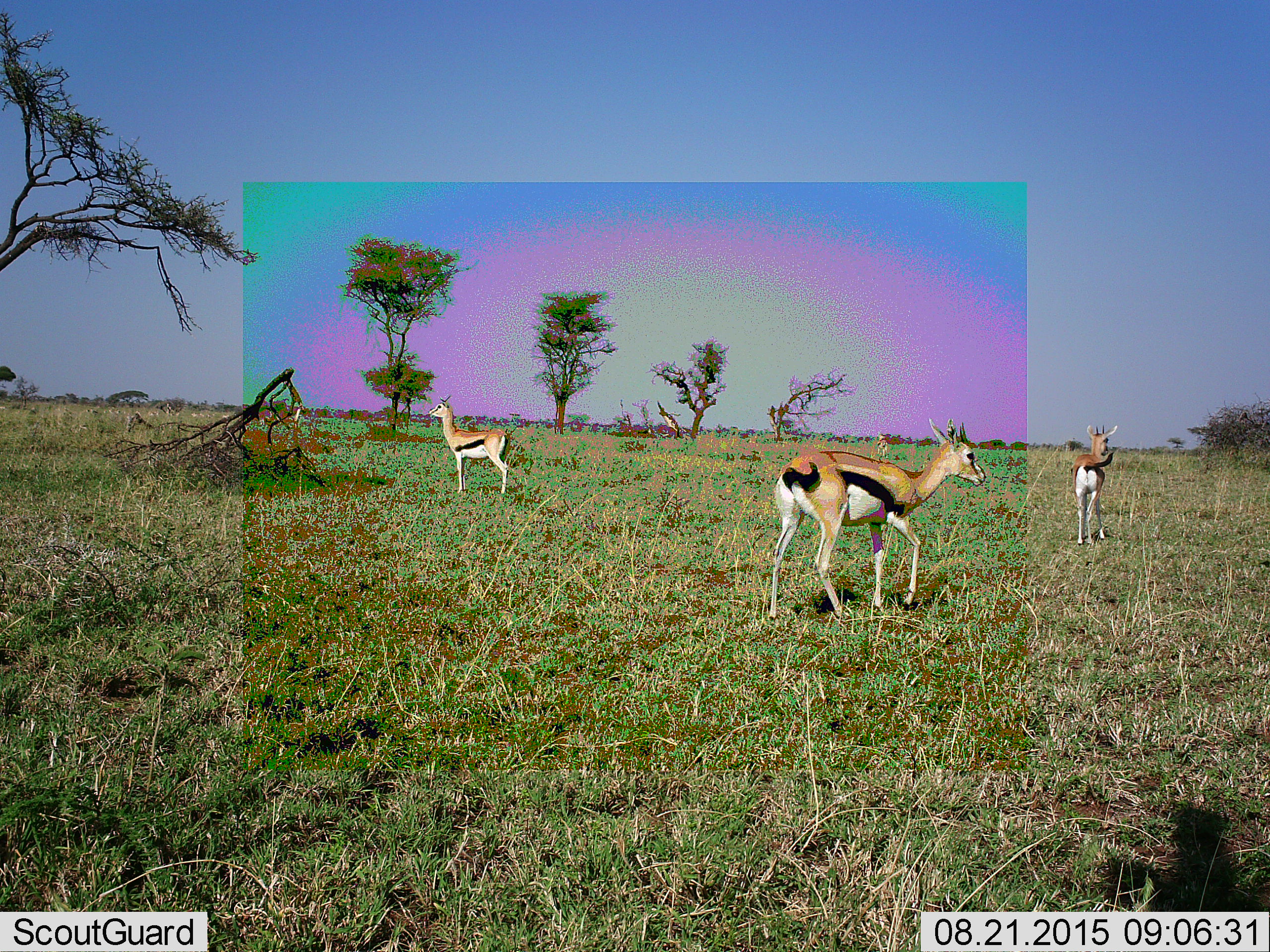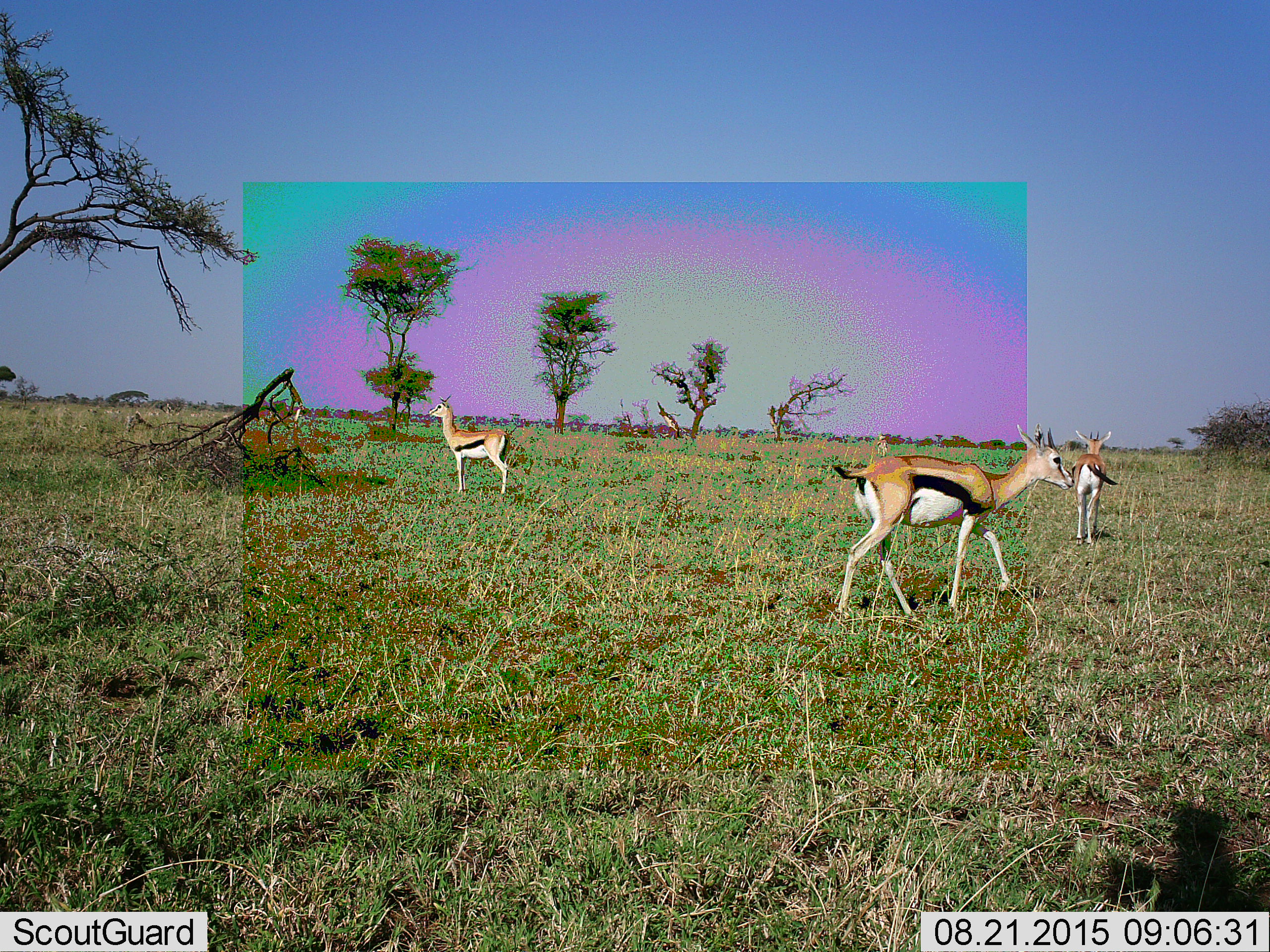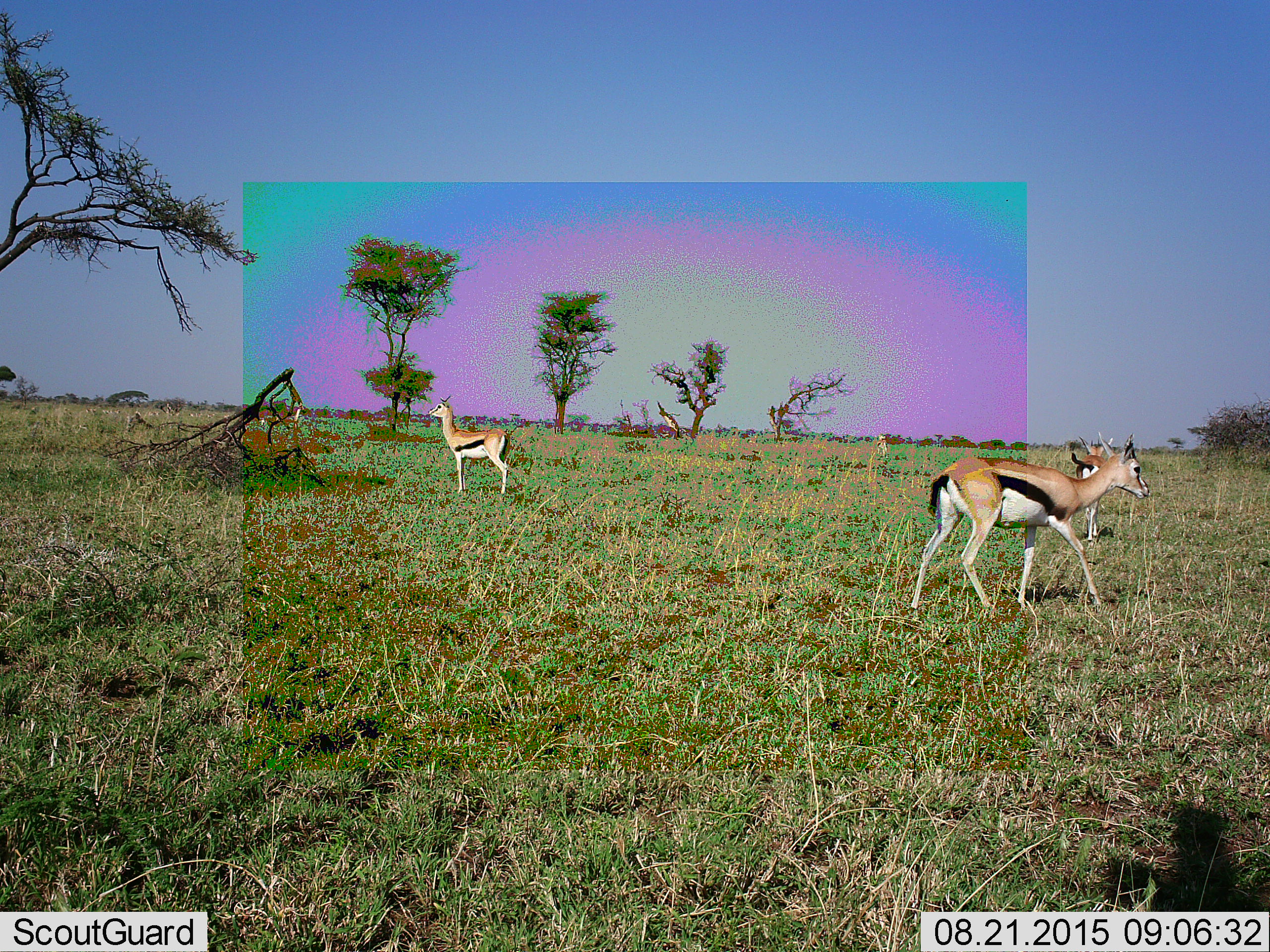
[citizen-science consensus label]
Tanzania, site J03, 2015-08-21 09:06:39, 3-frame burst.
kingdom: Animalia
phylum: Chordata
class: Mammalia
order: Artiodactyla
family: Bovidae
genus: Eudorcas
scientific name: Eudorcas thomsonii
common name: thomson's gazelle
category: gazellethomsons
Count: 4.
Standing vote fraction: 89%.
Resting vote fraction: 0%.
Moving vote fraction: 78%.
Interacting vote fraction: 0%.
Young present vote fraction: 11%.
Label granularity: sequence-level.